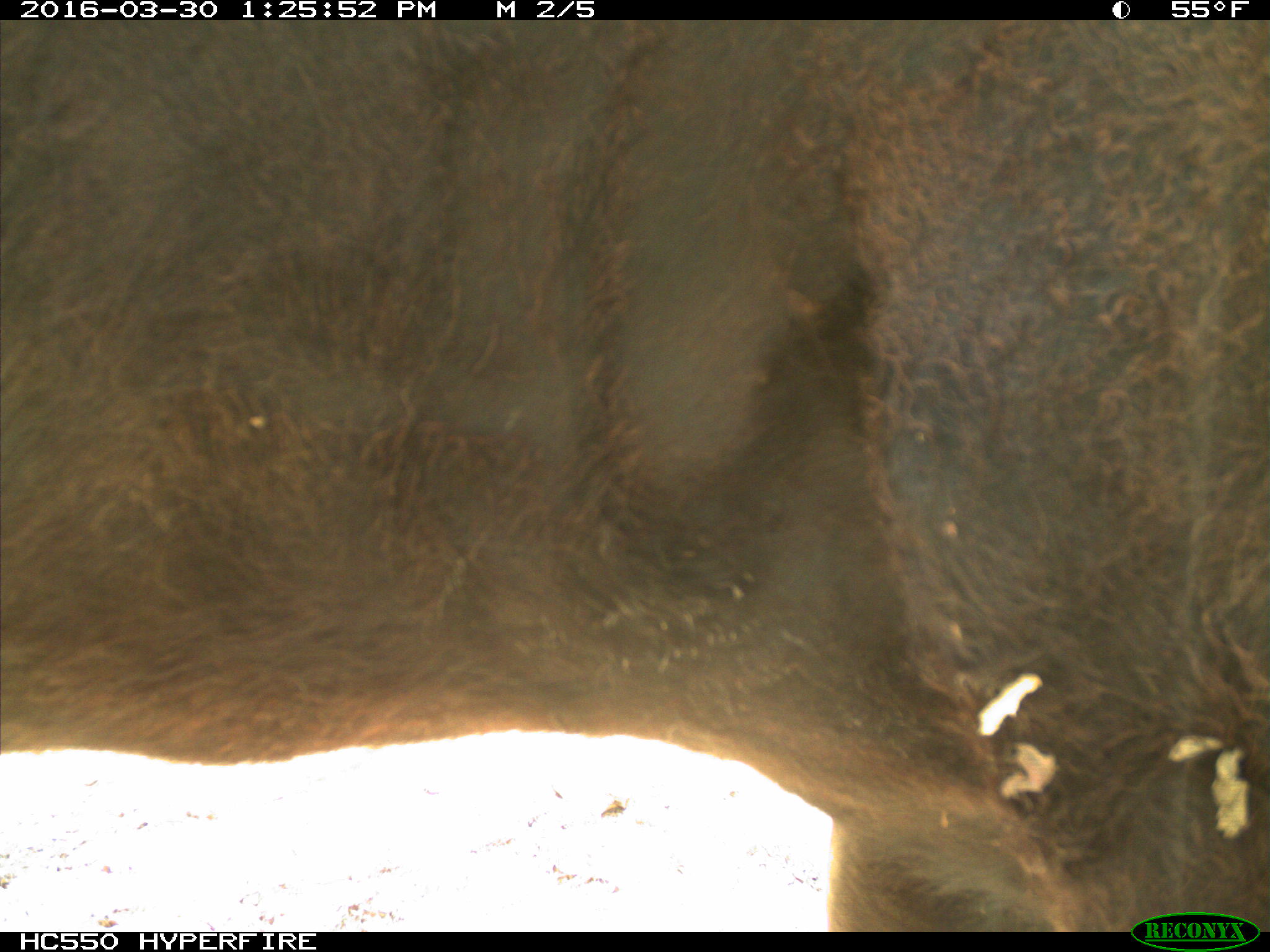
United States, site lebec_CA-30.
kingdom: Animalia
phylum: Chordata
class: Mammalia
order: Artiodactyla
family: Bovidae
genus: Bos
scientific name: Bos taurus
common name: domestic cow